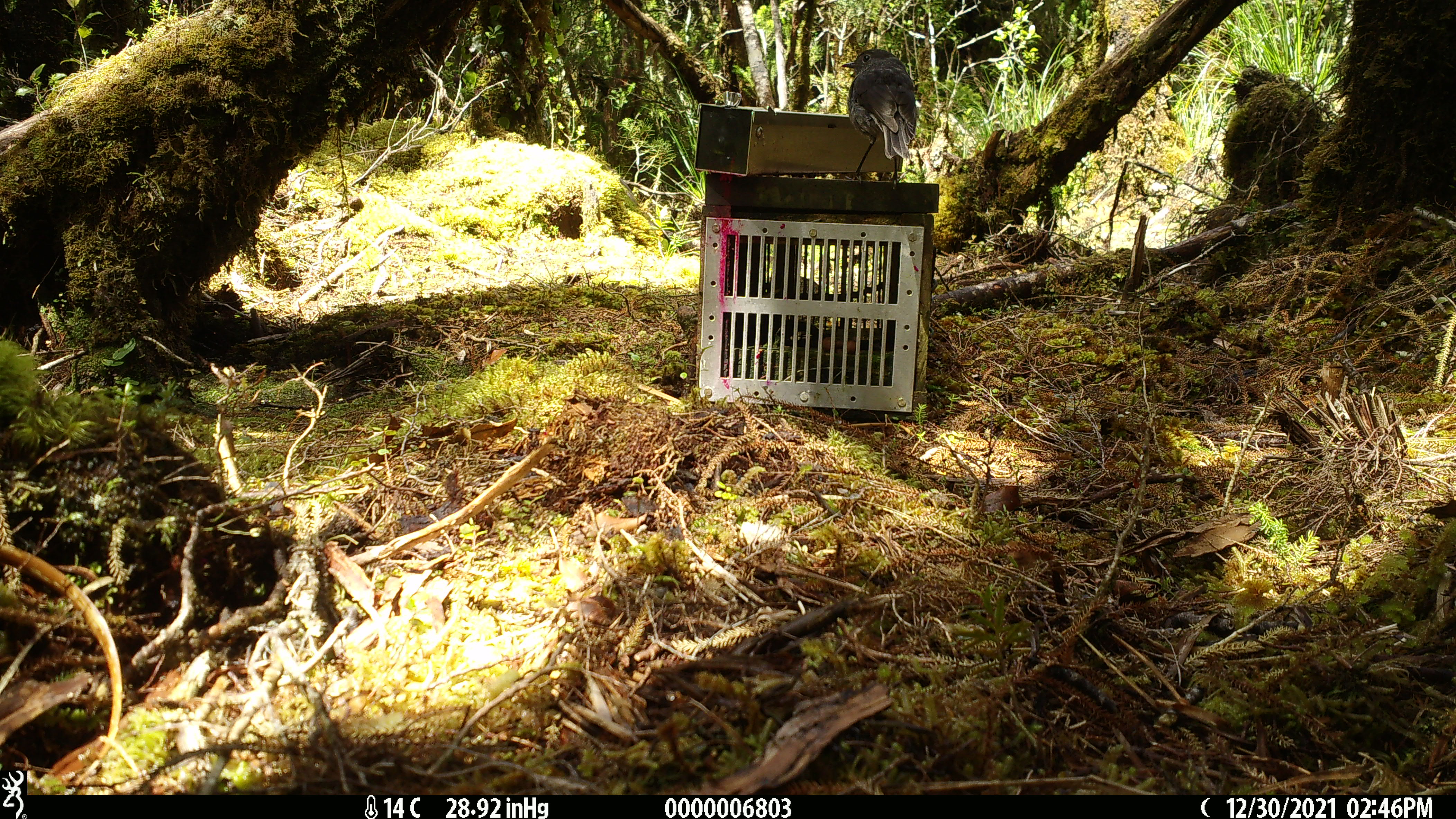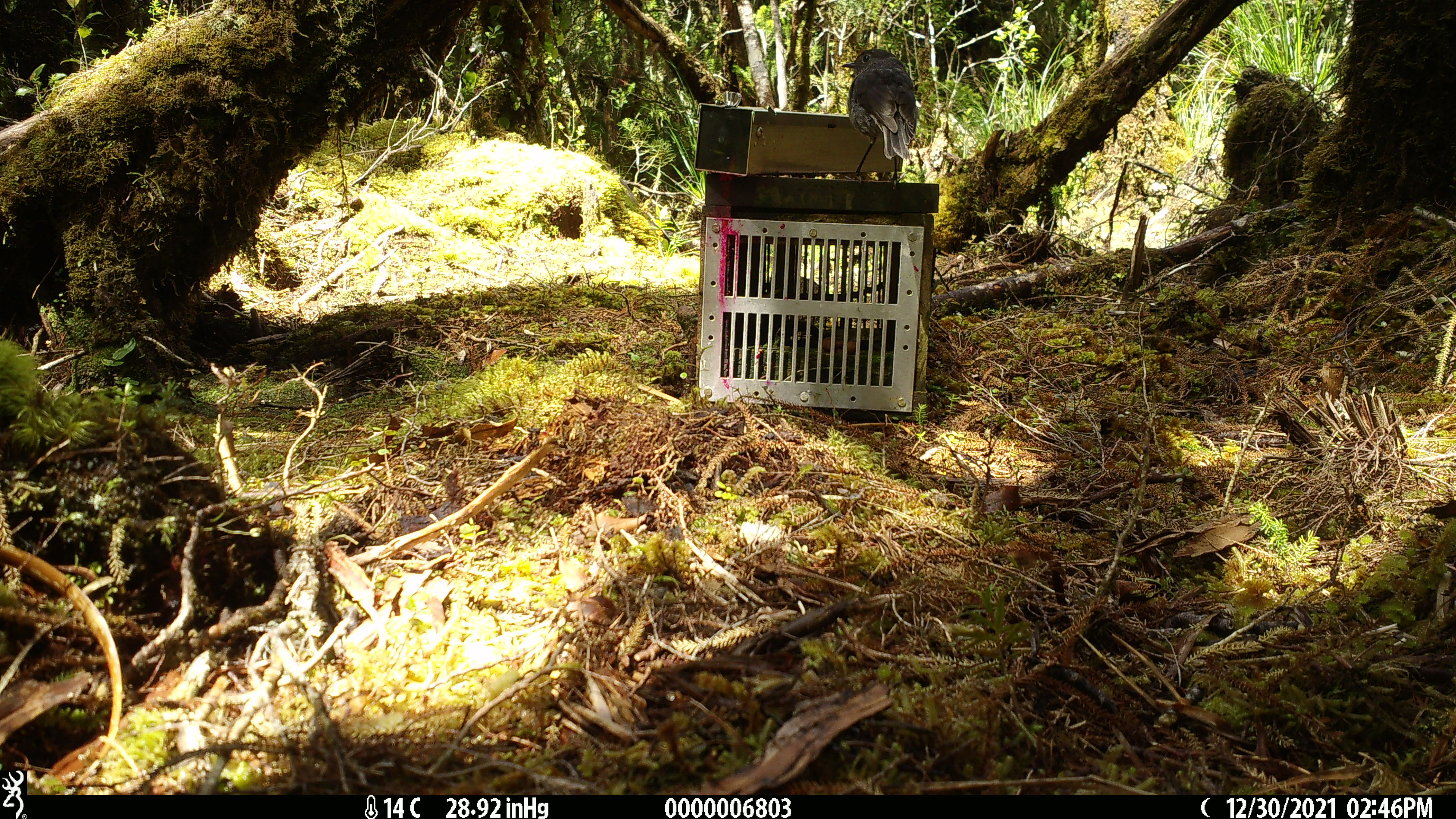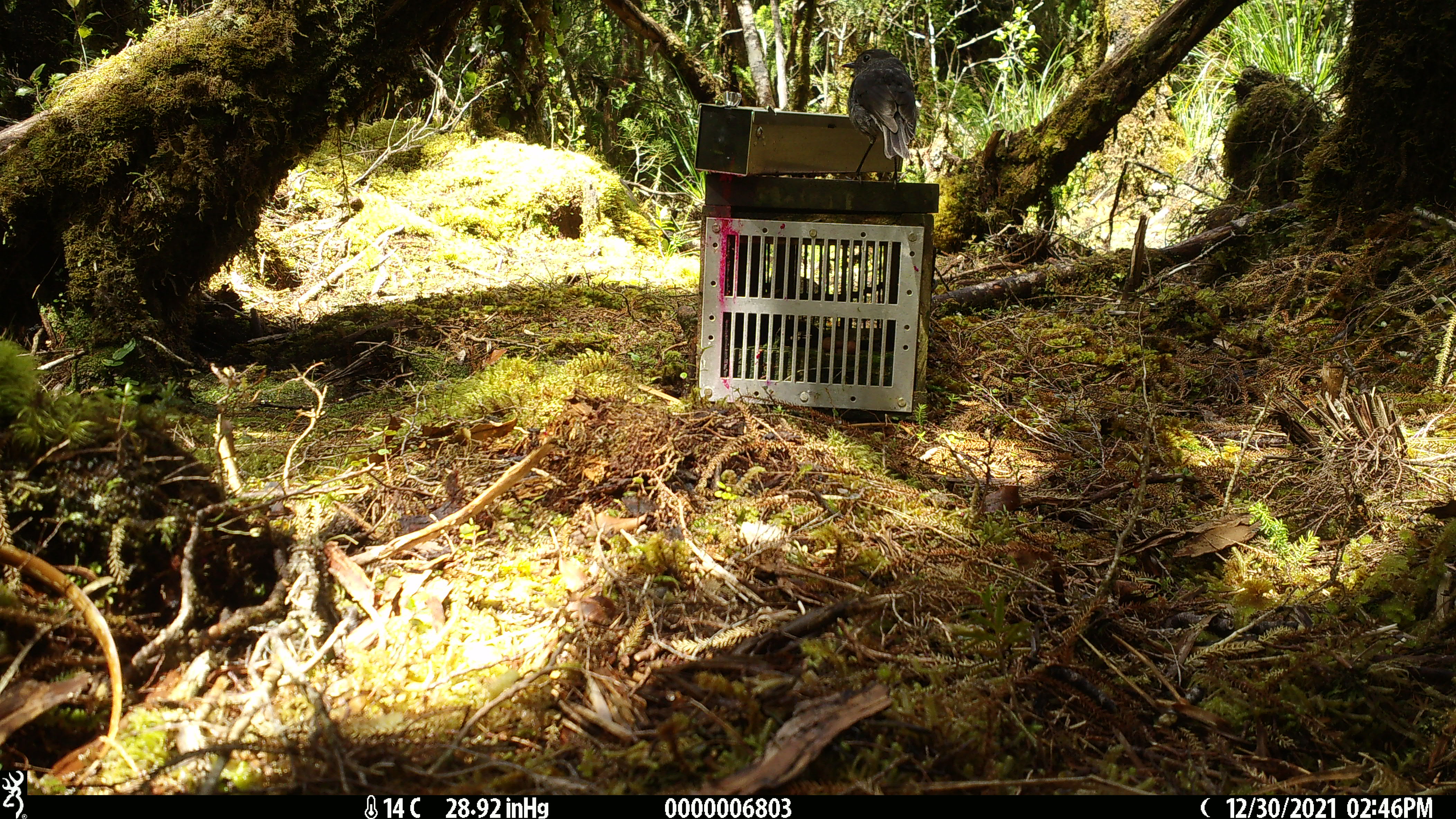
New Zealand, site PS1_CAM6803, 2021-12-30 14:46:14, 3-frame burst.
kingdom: Animalia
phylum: Chordata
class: Aves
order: Passeriformes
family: Petroicidae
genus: Petroica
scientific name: Petroica australis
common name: new zealand robin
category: robin